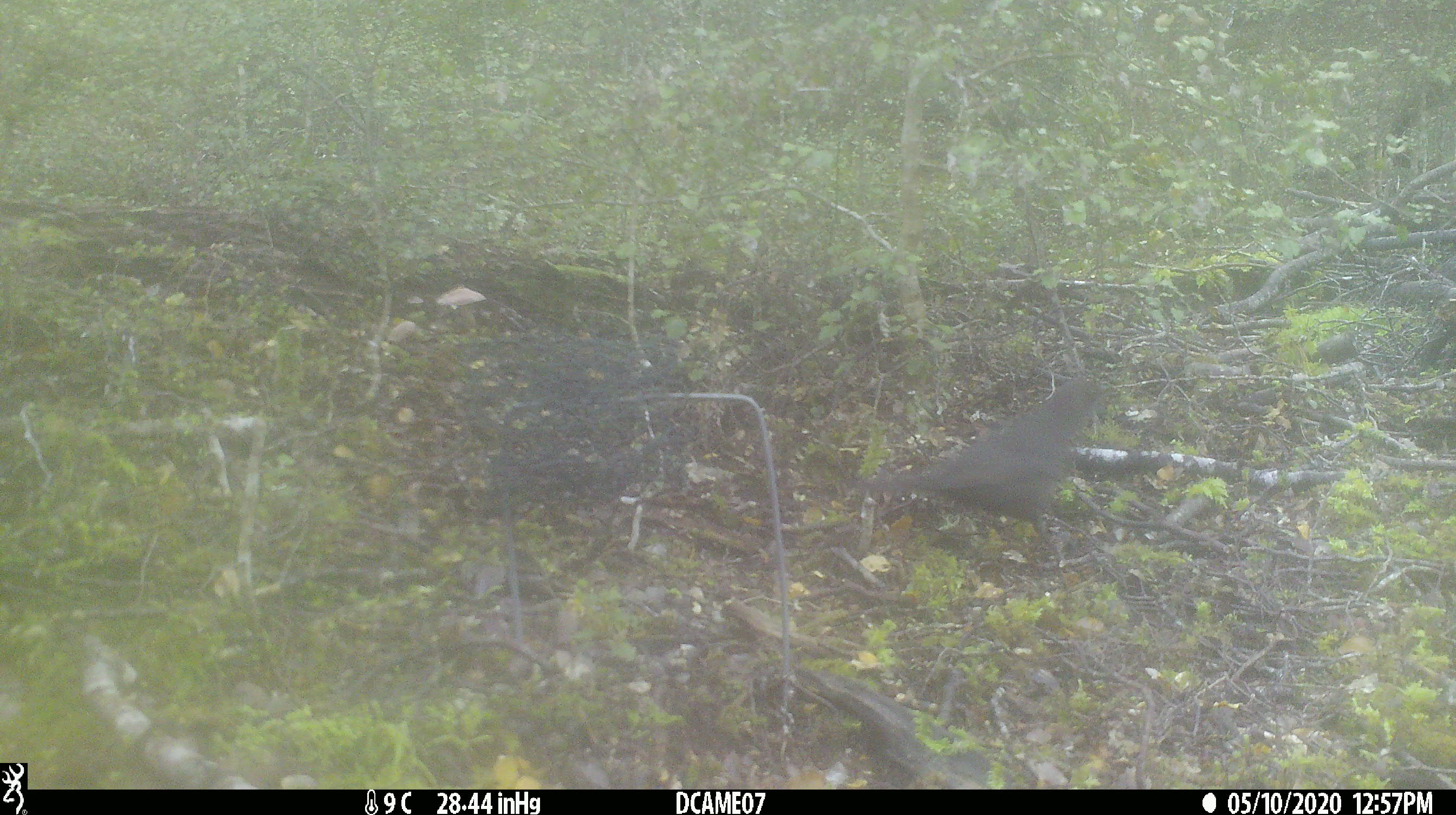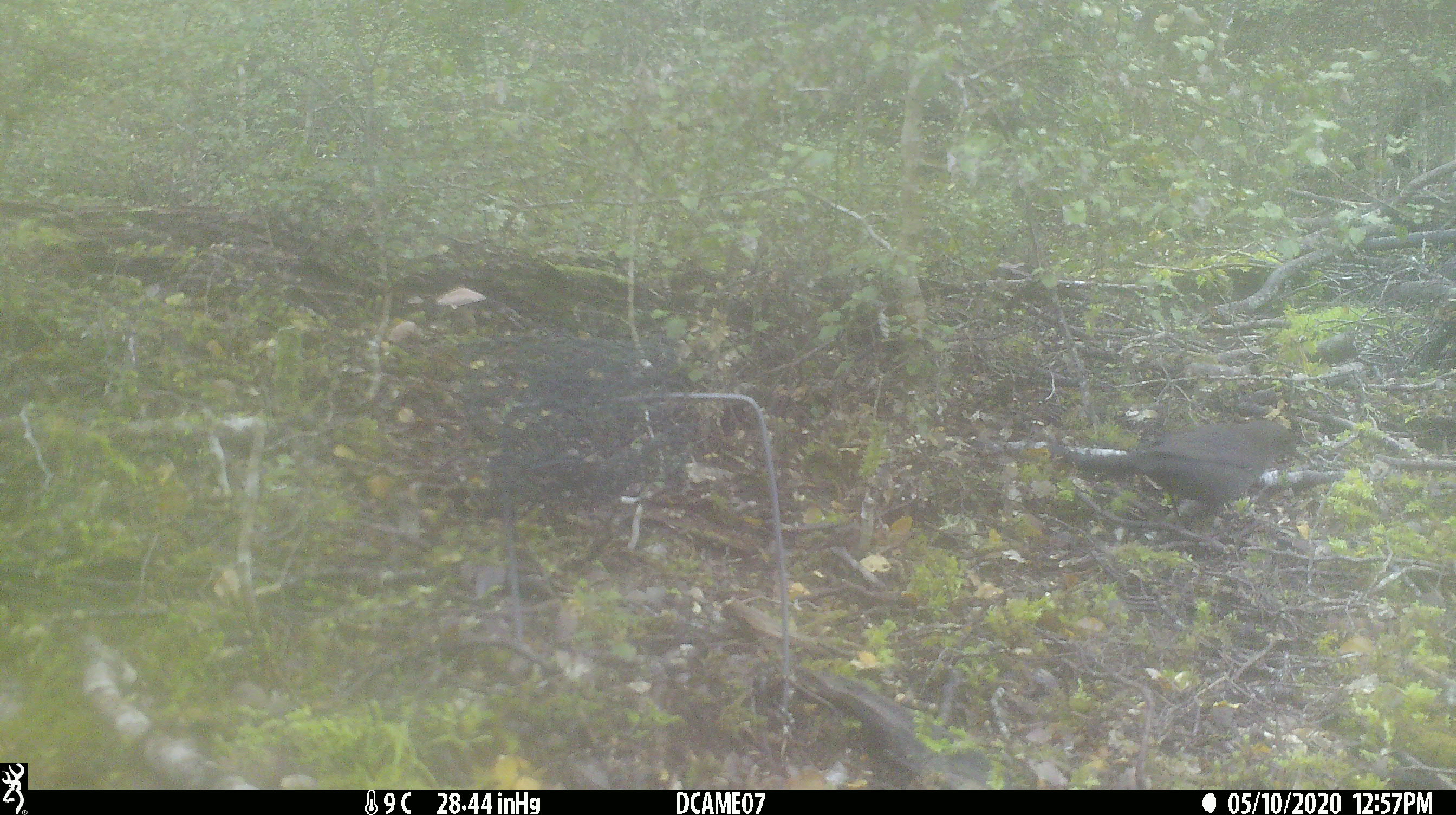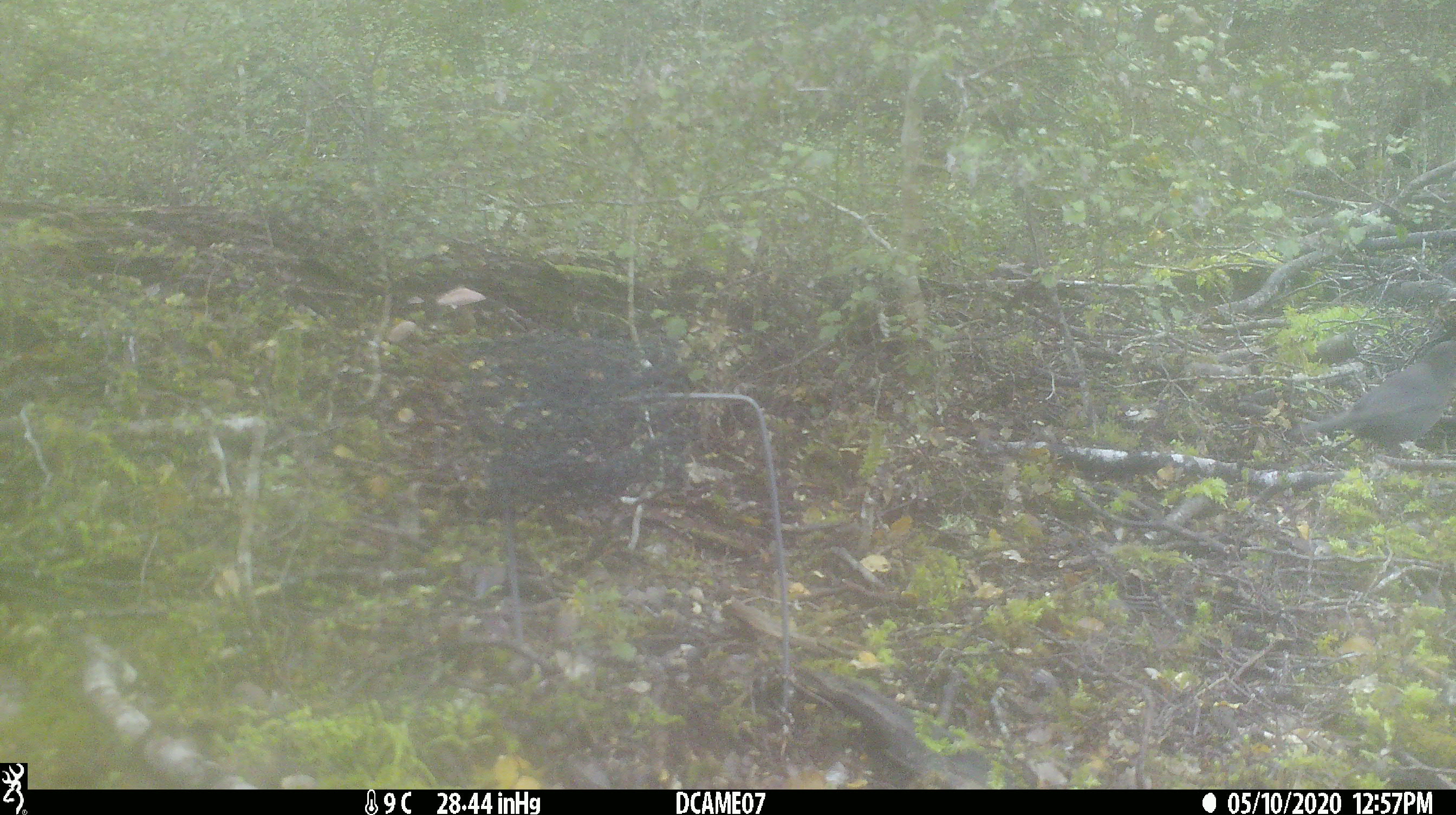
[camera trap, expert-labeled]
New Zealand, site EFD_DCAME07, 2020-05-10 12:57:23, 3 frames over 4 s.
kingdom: Animalia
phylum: Chordata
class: Aves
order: Passeriformes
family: Turdidae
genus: Turdus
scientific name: Turdus merula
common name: eurasian blackbird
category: blackbird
Blackbird (eurasian blackbird) (Turdus merula).